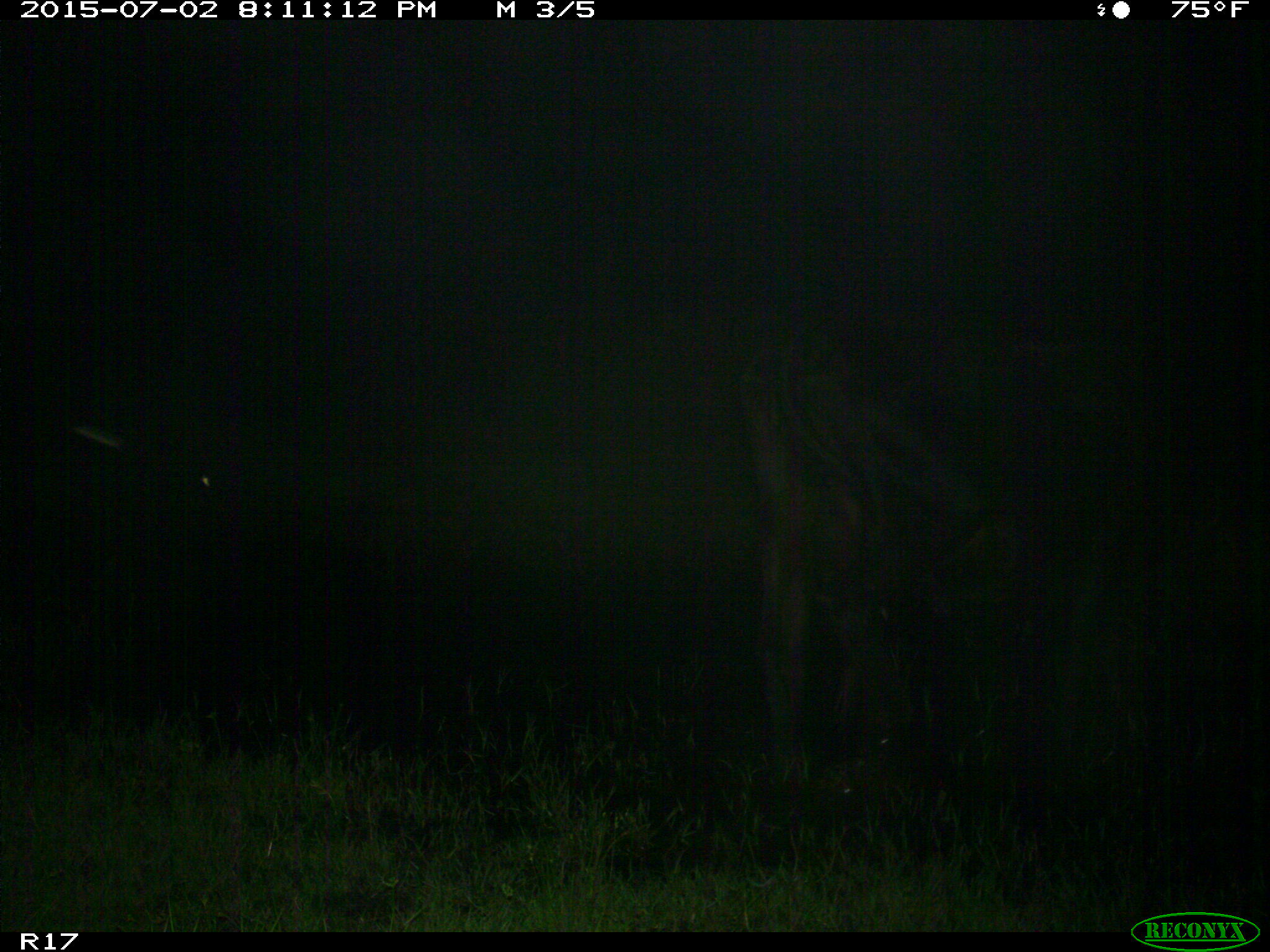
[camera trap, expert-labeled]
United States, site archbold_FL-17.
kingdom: Animalia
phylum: Chordata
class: Mammalia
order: Artiodactyla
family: Bovidae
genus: Bos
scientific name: Bos taurus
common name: domestic cow